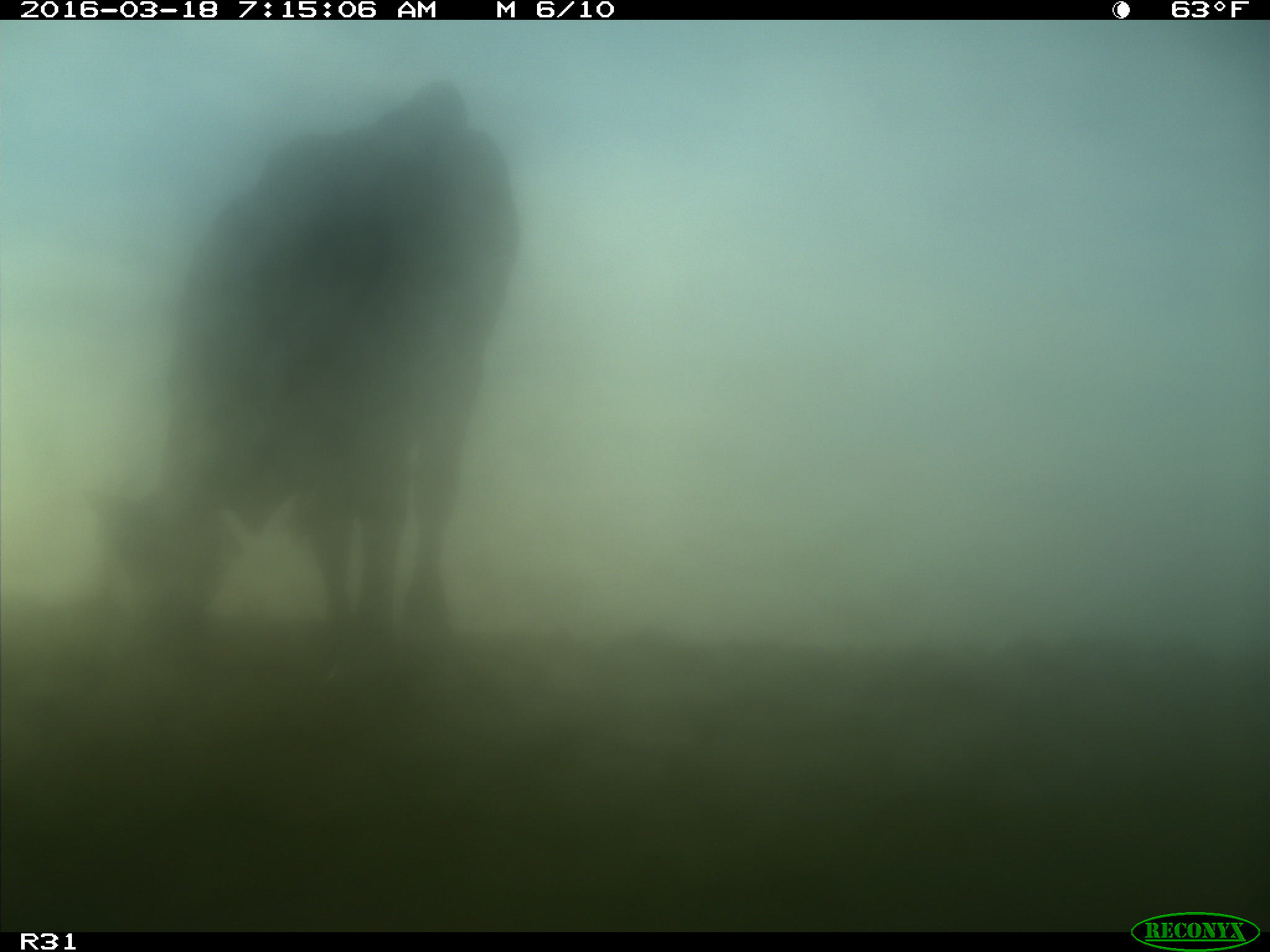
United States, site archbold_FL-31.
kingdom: Animalia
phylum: Chordata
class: Mammalia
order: Artiodactyla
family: Bovidae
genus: Bos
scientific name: Bos taurus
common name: domestic cow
Bos taurus (domestic cow).